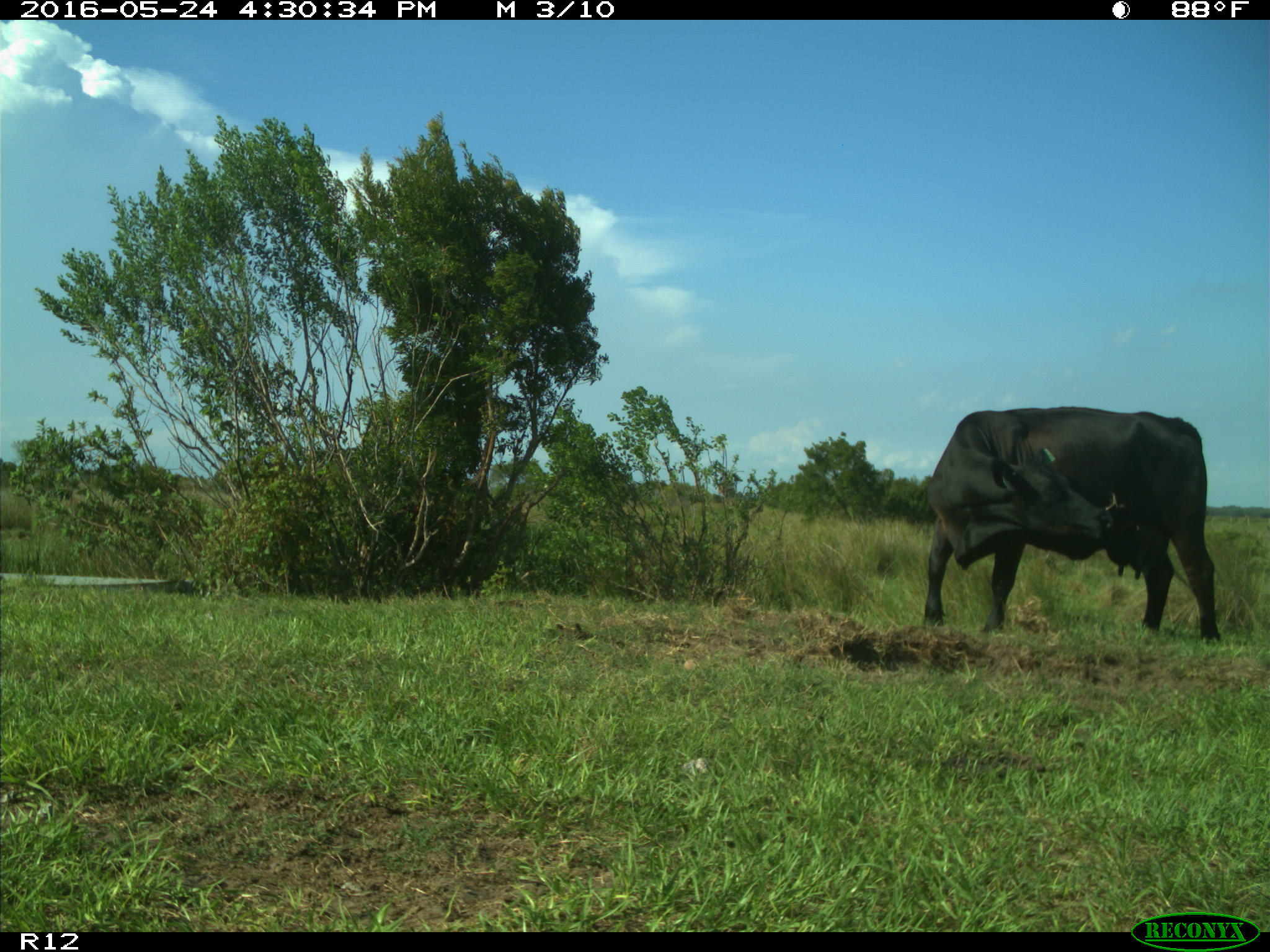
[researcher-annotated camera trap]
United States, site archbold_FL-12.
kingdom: Animalia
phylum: Chordata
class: Mammalia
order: Artiodactyla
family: Bovidae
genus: Bos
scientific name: Bos taurus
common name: domestic cow